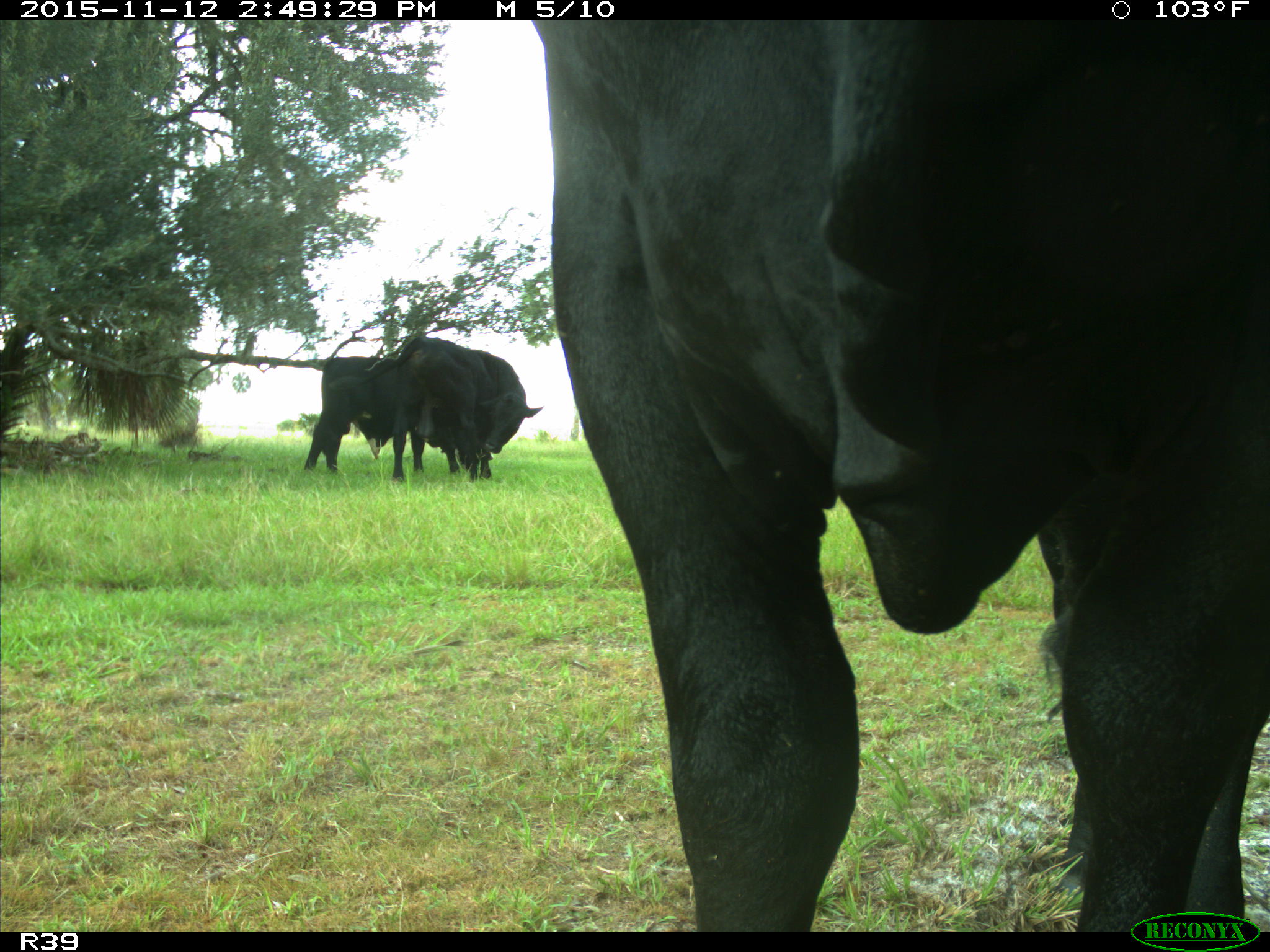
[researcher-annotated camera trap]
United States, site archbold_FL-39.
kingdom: Animalia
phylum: Chordata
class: Mammalia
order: Artiodactyla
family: Bovidae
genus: Bos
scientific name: Bos taurus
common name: domestic cow